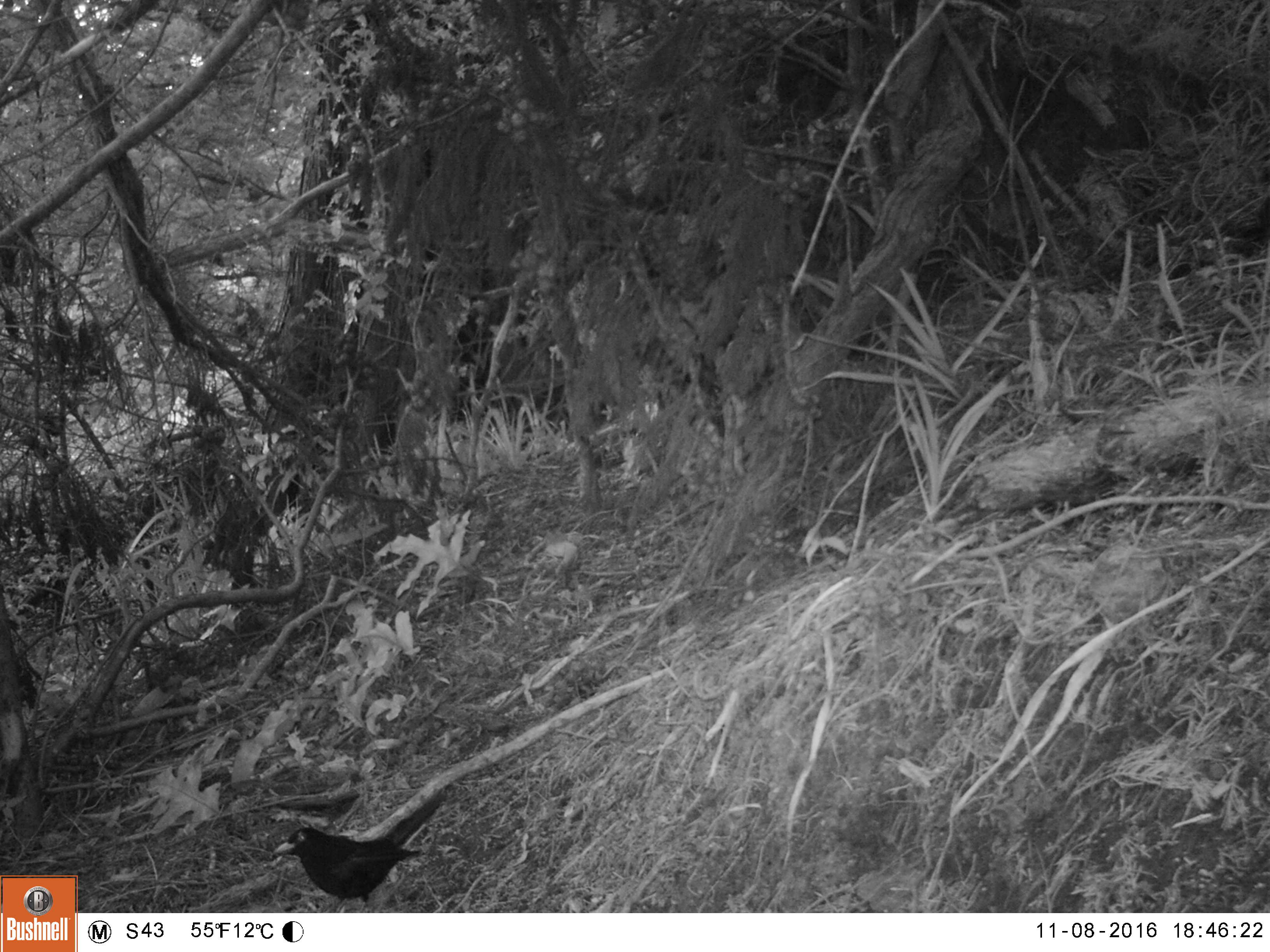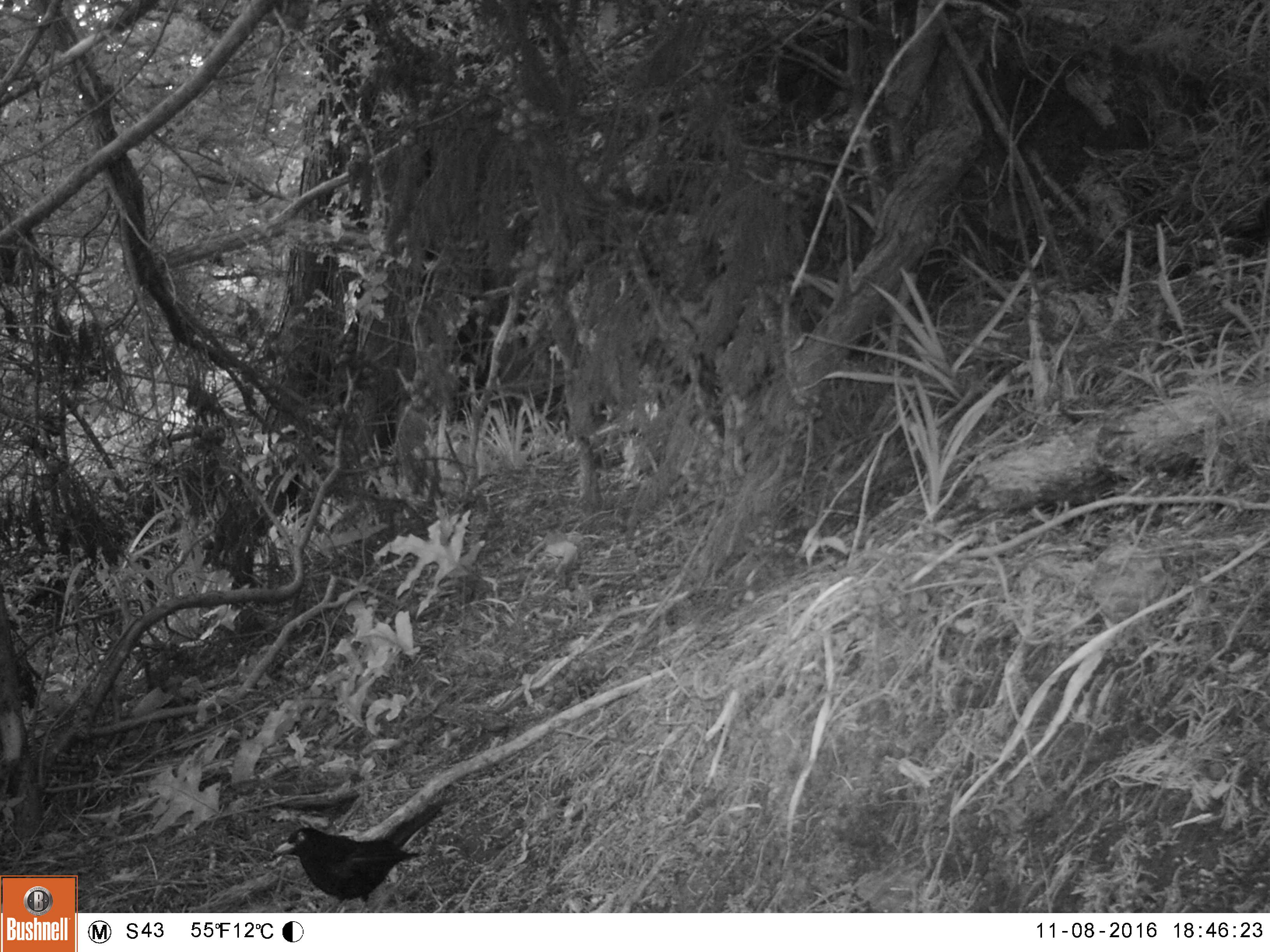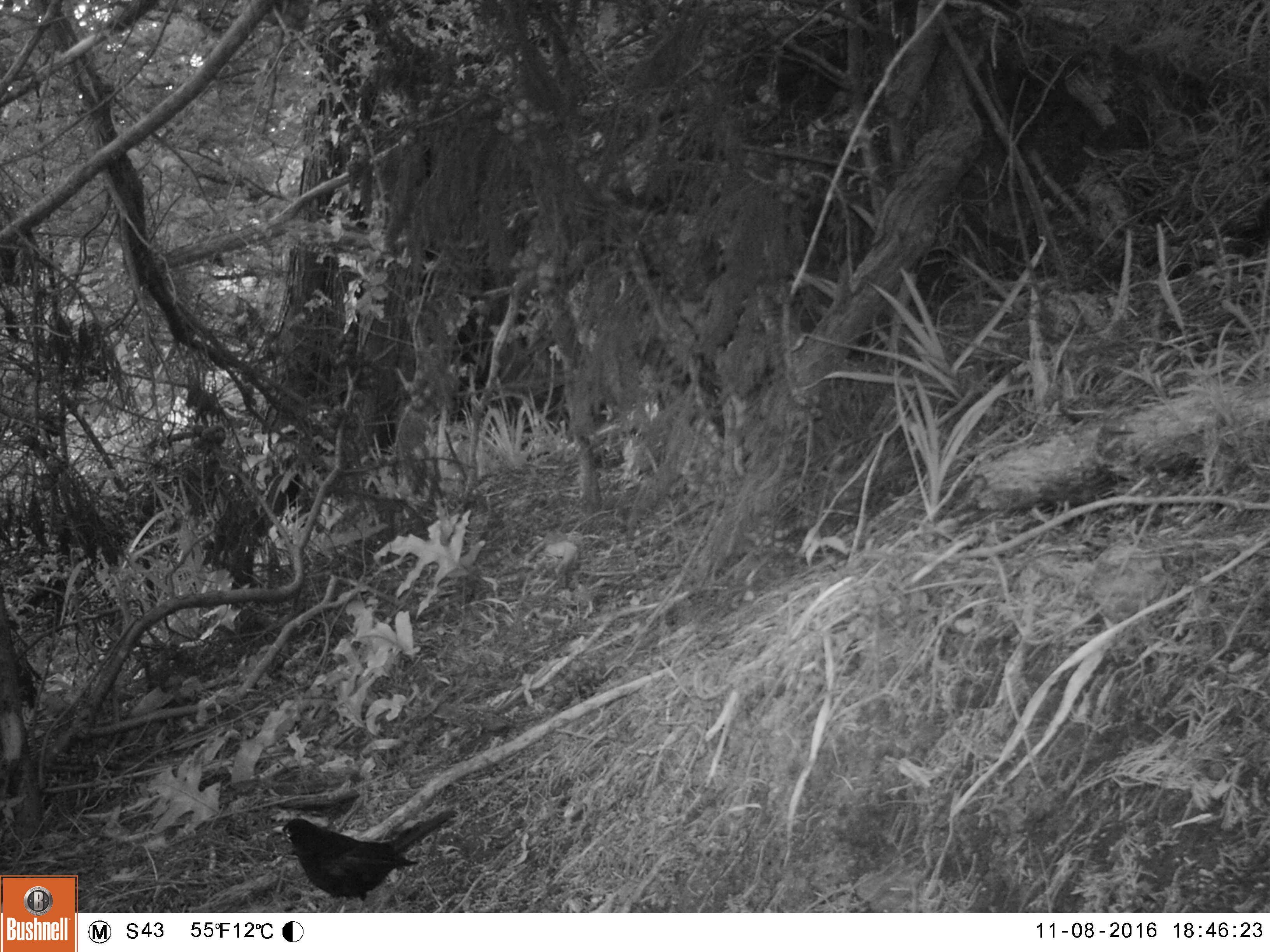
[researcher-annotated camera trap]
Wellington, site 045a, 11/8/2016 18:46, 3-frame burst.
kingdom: Animalia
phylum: Chordata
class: Aves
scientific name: Aves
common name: bird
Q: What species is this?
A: Bird (Aves).